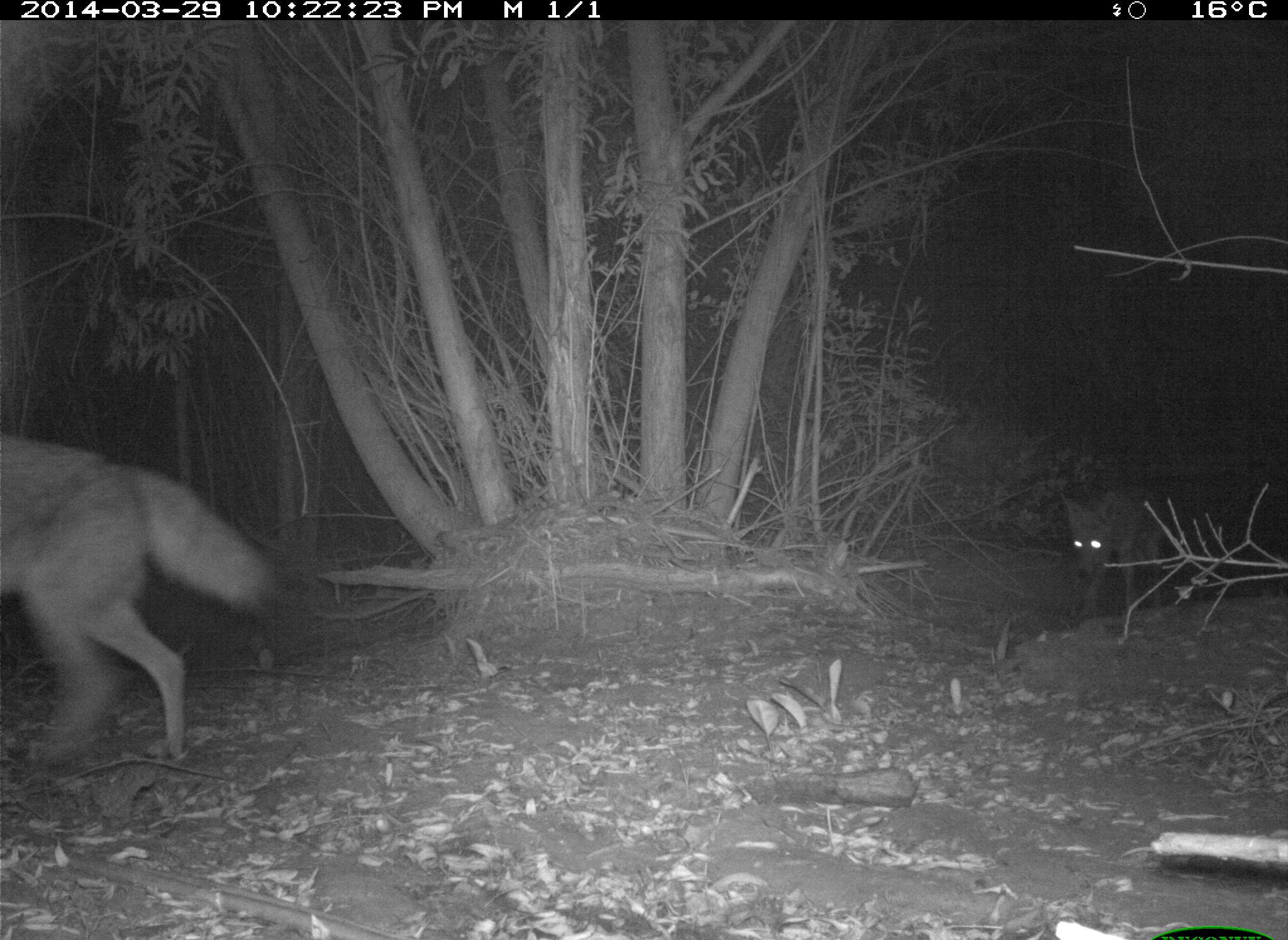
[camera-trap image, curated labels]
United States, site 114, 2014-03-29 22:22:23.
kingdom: Animalia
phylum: Chordata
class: Mammalia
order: Carnivora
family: Canidae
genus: Canis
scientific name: Canis latrans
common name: coyote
Coyote (Canis latrans).